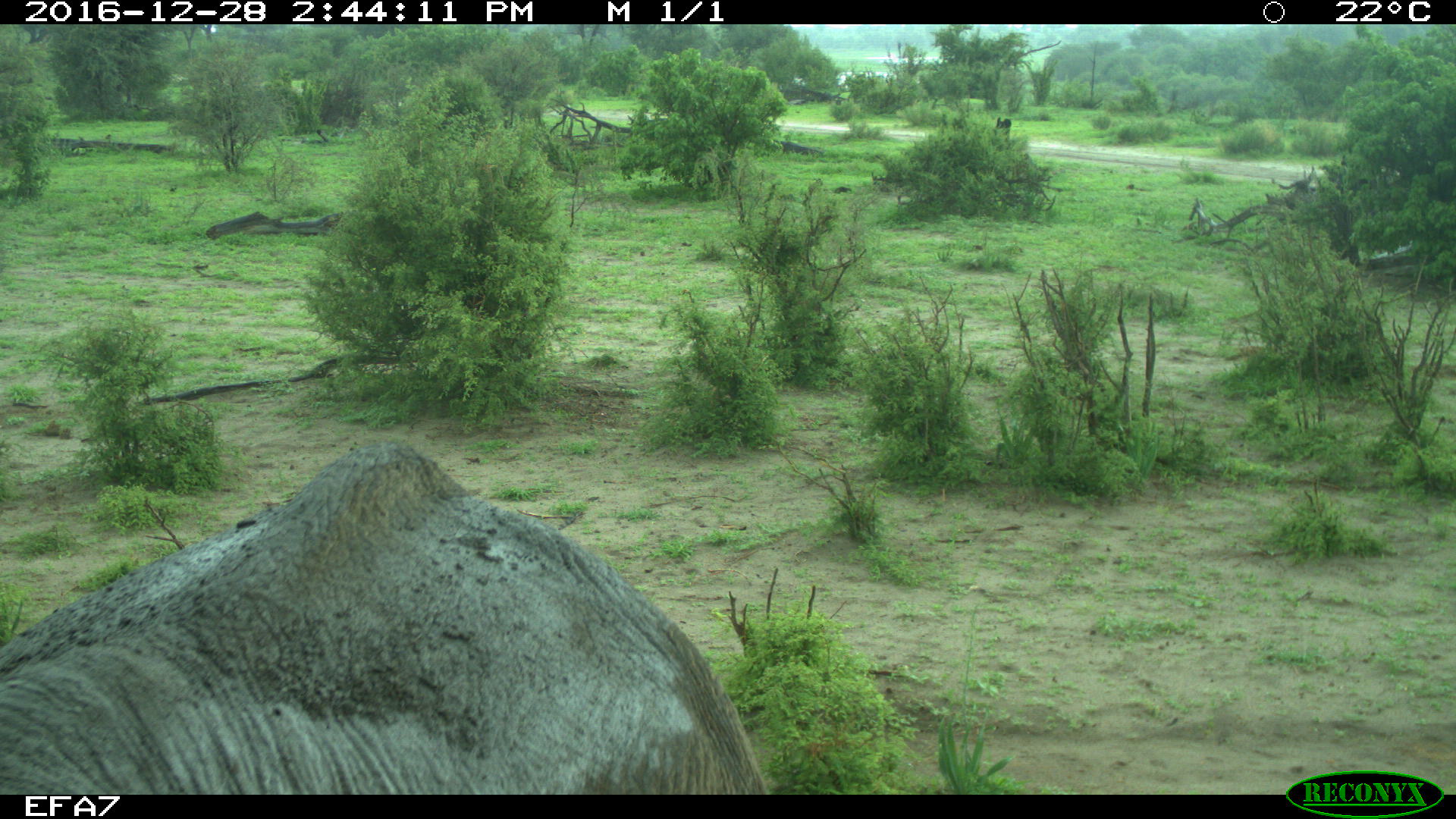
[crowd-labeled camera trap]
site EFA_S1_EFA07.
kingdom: Animalia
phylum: Chordata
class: Mammalia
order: Proboscidea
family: Elephantidae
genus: Loxodonta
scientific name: Loxodonta africana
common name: african bush elephant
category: elephant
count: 1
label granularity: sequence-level